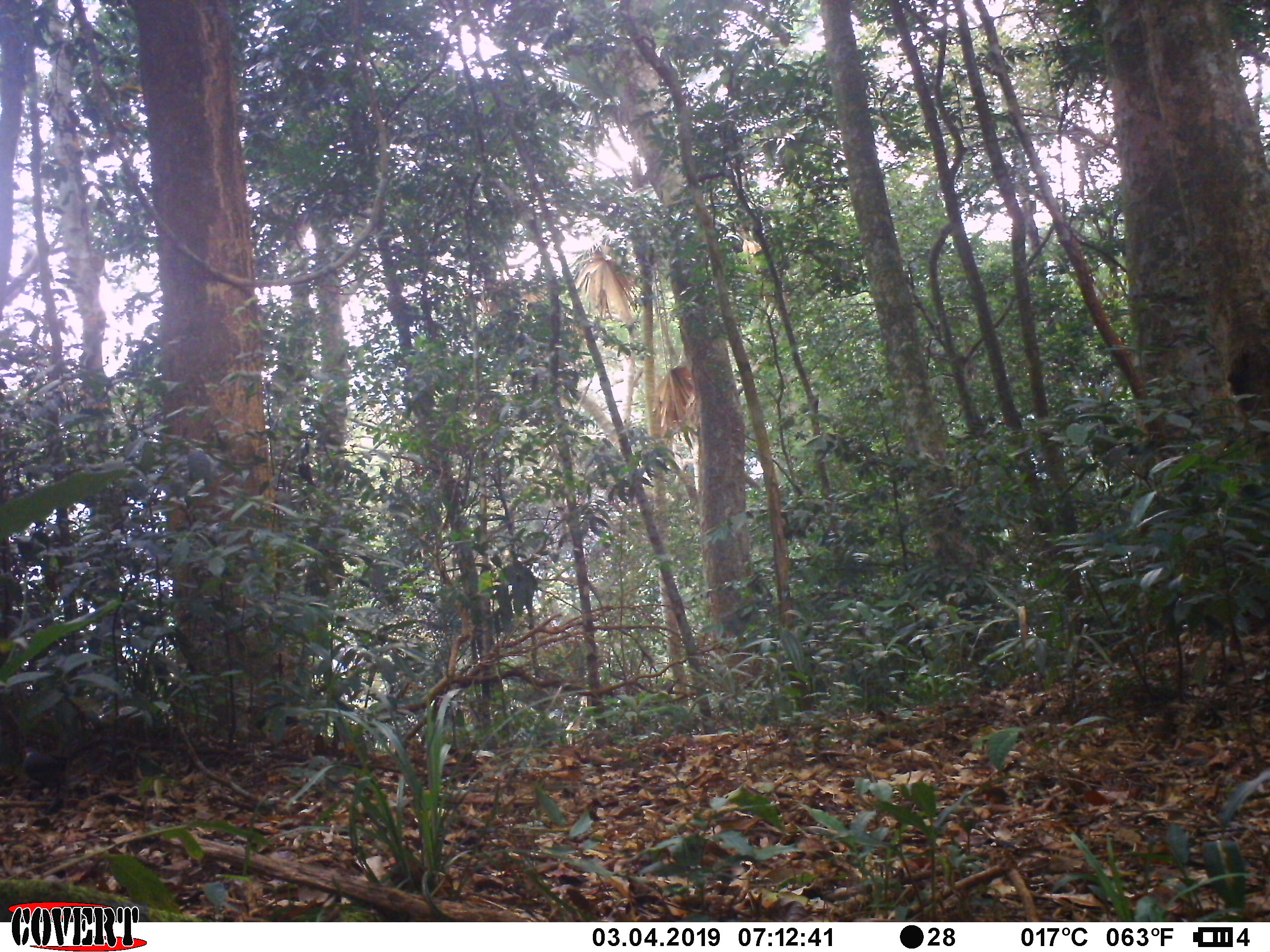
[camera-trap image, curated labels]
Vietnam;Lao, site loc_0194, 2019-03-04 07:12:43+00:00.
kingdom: Animalia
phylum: Chordata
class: Aves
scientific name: Aves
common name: bird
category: unidentified bird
Unidentified bird (bird) (Aves). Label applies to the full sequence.